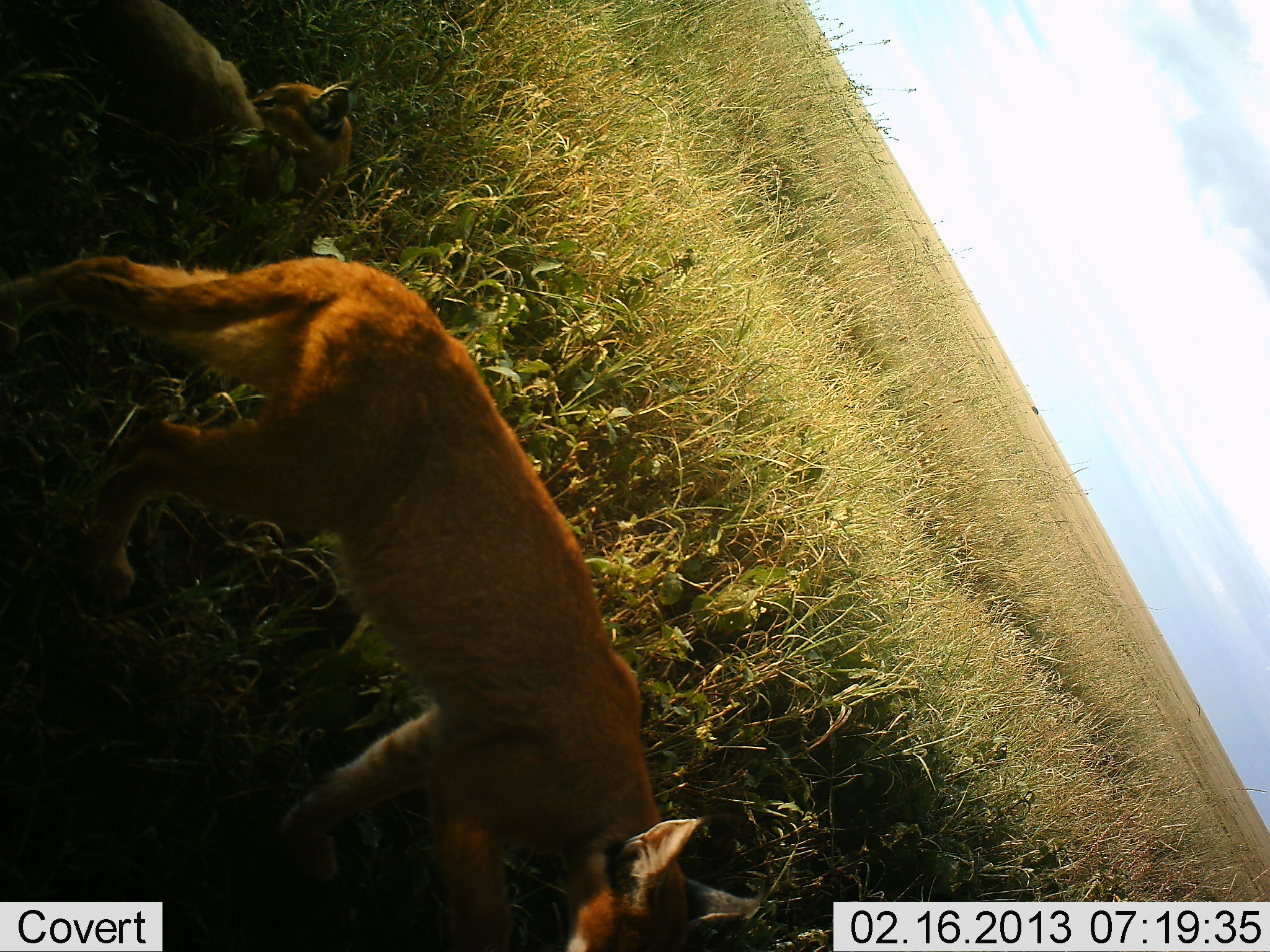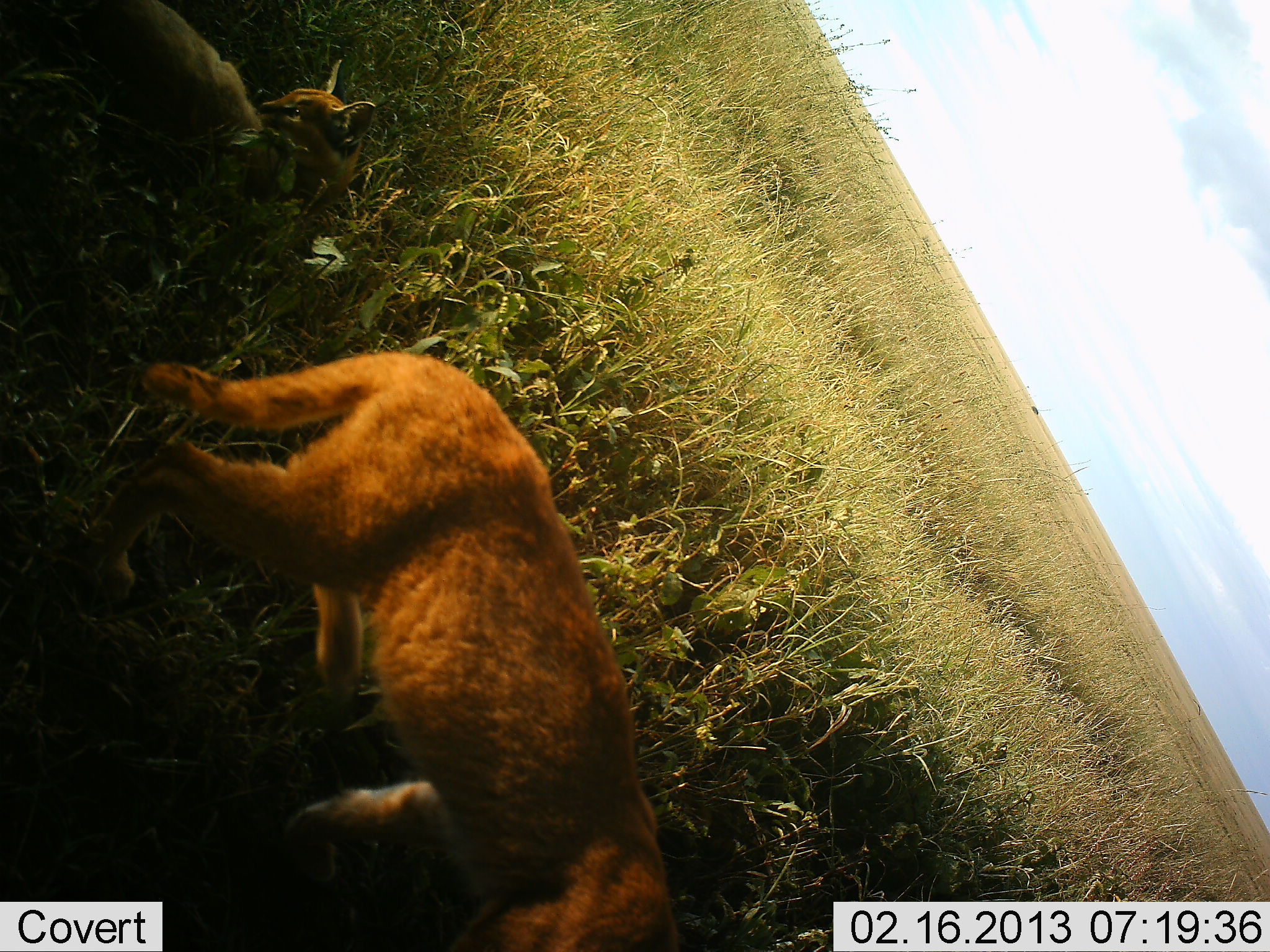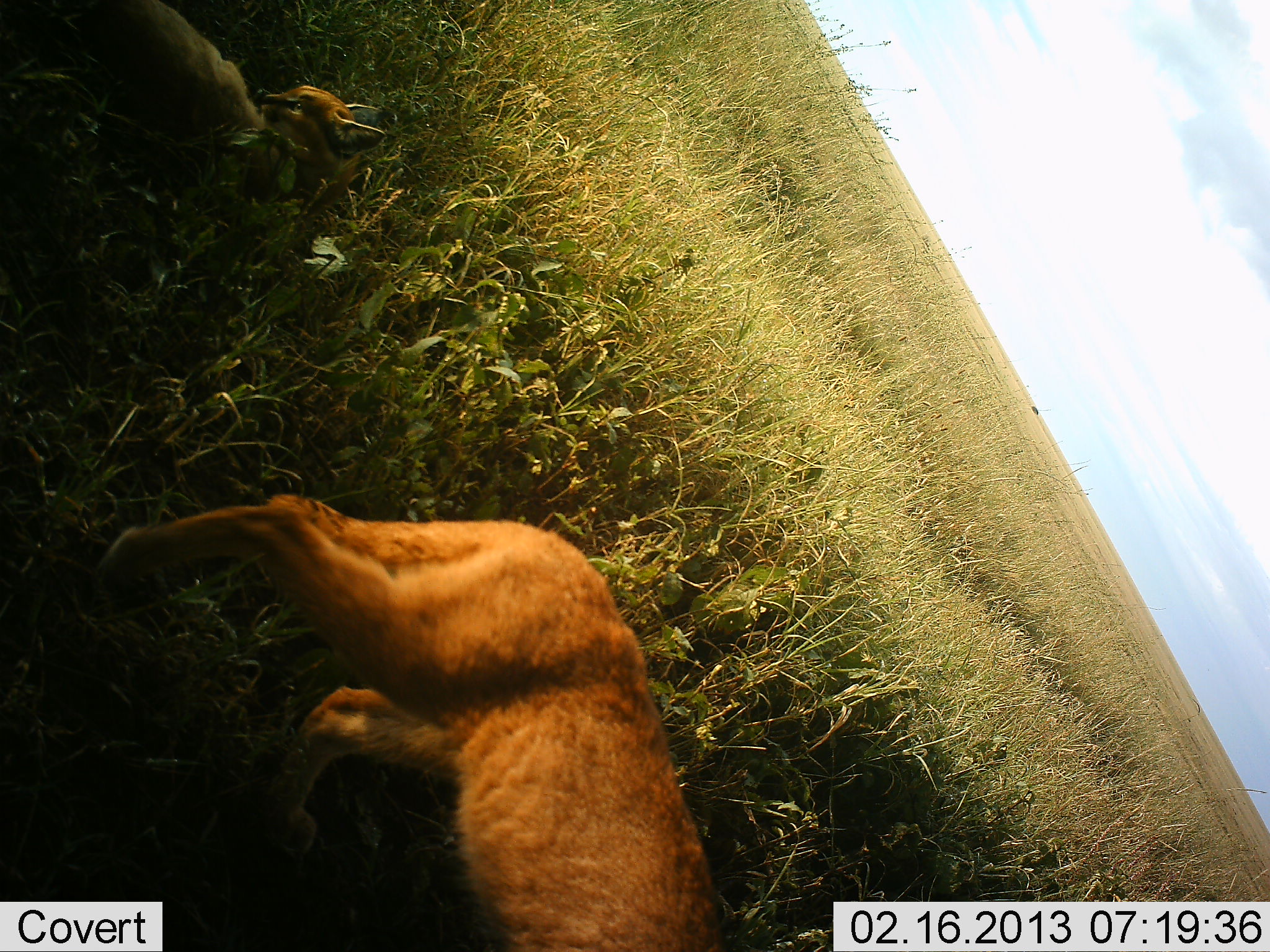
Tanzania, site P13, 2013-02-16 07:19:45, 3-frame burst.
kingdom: Animalia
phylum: Chordata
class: Mammalia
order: Carnivora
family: Felidae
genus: Caracal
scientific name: Caracal caracal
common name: caracal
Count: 2.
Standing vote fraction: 20%.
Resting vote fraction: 94%.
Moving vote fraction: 69%.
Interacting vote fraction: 0%.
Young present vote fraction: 9%.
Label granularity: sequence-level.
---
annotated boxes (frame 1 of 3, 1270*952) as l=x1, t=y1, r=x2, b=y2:
animal: l=2, t=247, r=766, b=952; l=0, t=0, r=357, b=223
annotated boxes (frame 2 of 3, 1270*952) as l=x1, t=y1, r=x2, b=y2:
animal: l=67, t=350, r=829, b=952; l=0, t=0, r=383, b=220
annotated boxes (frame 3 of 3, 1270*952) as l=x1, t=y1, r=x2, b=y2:
animal: l=87, t=490, r=731, b=952; l=0, t=0, r=383, b=220